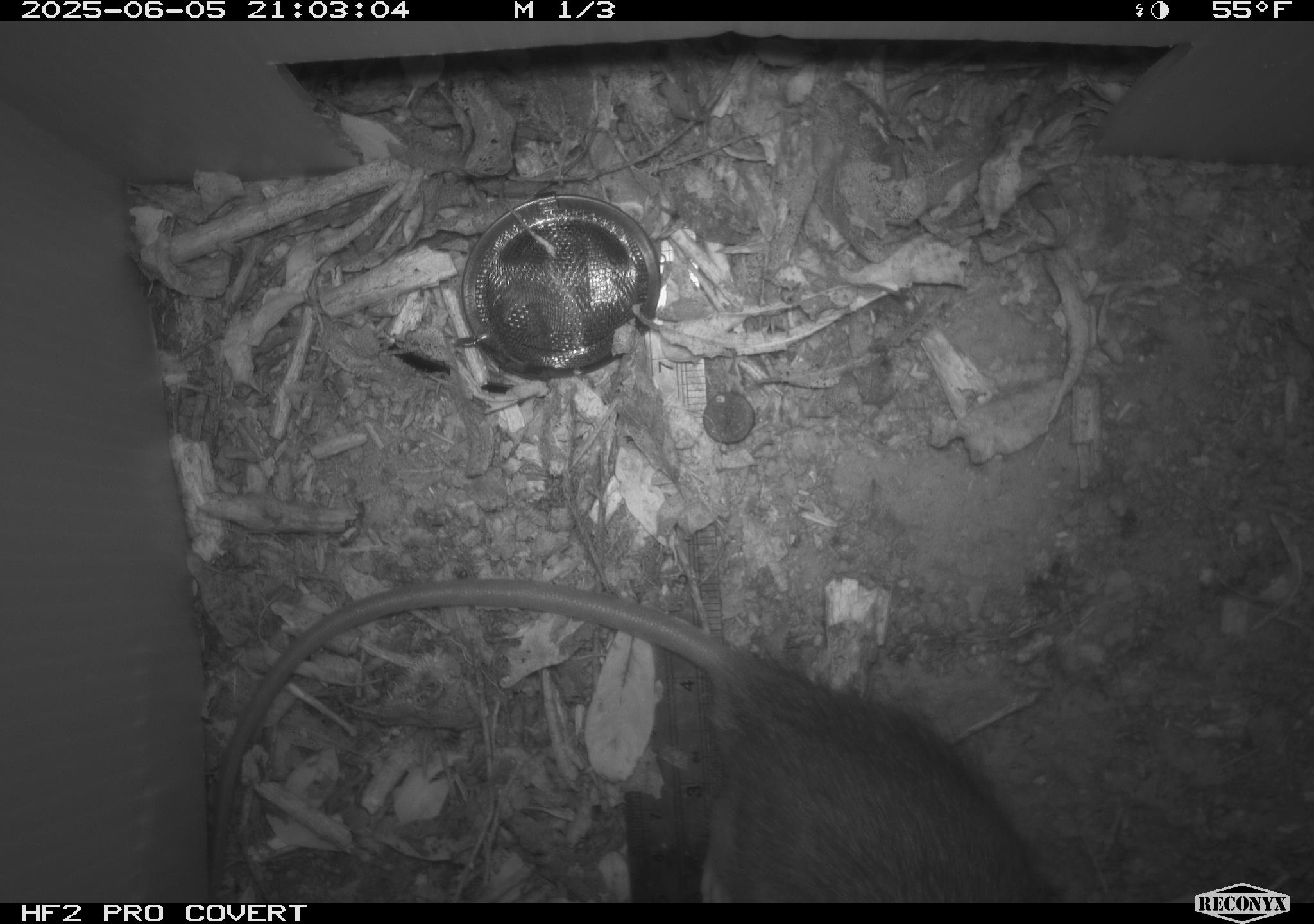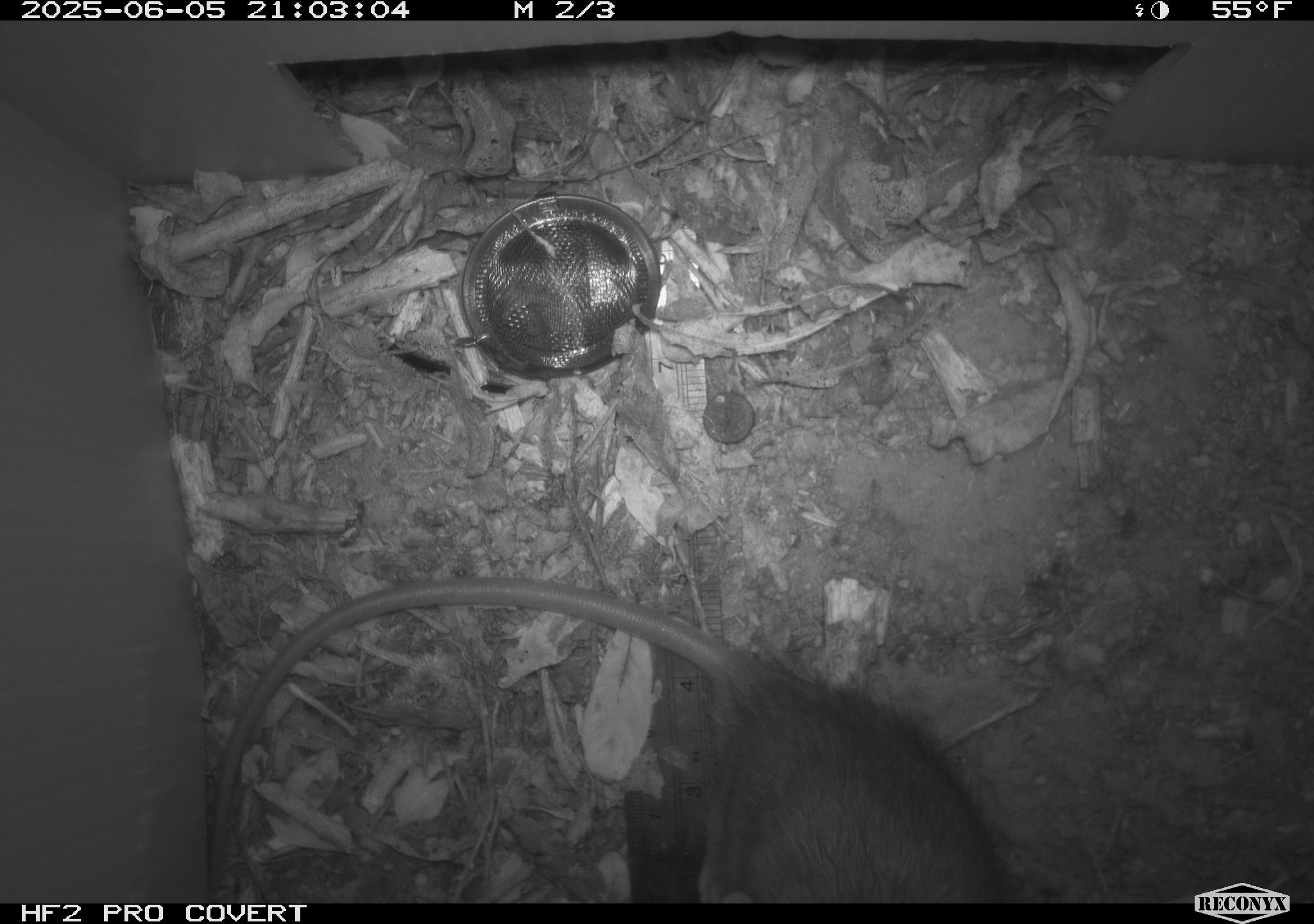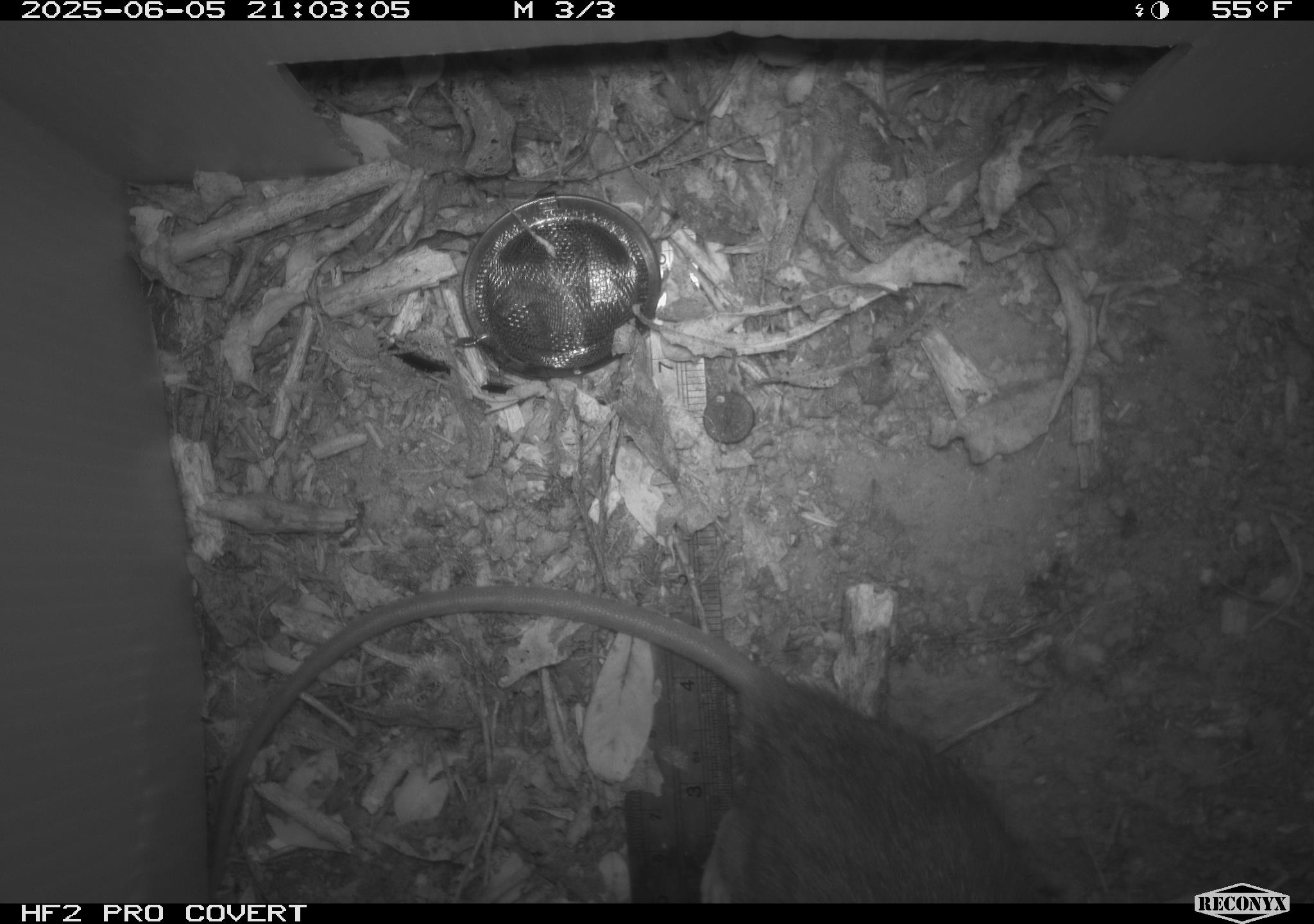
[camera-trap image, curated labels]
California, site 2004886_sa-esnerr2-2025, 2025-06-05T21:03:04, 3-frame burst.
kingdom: Animalia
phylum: Chordata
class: Mammalia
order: Rodentia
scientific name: Rodentia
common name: rodent